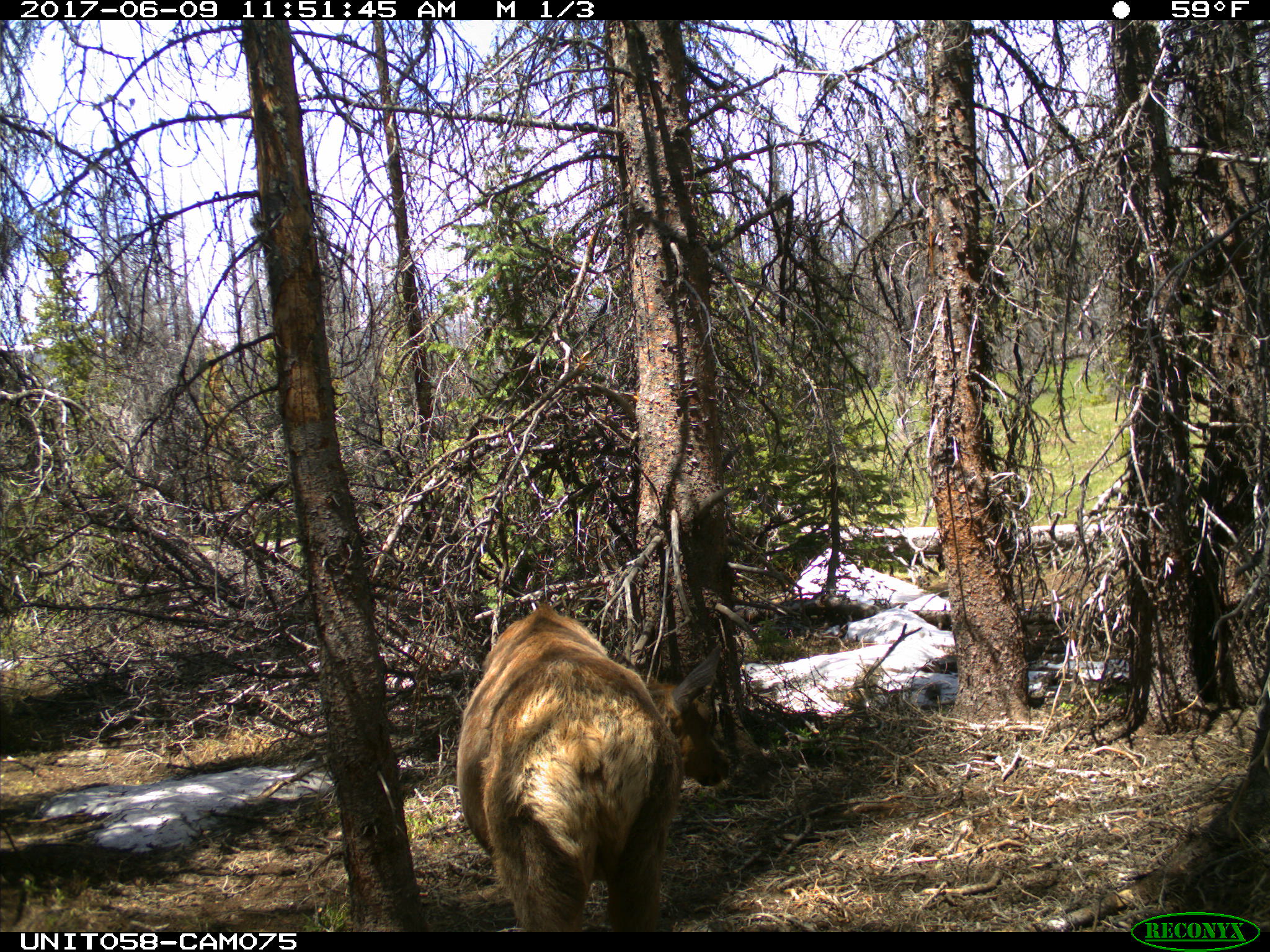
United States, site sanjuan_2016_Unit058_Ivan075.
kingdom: Animalia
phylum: Chordata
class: Mammalia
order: Artiodactyla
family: Cervidae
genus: Cervus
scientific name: Cervus elaphus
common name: red deer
Cervus elaphus (red deer).